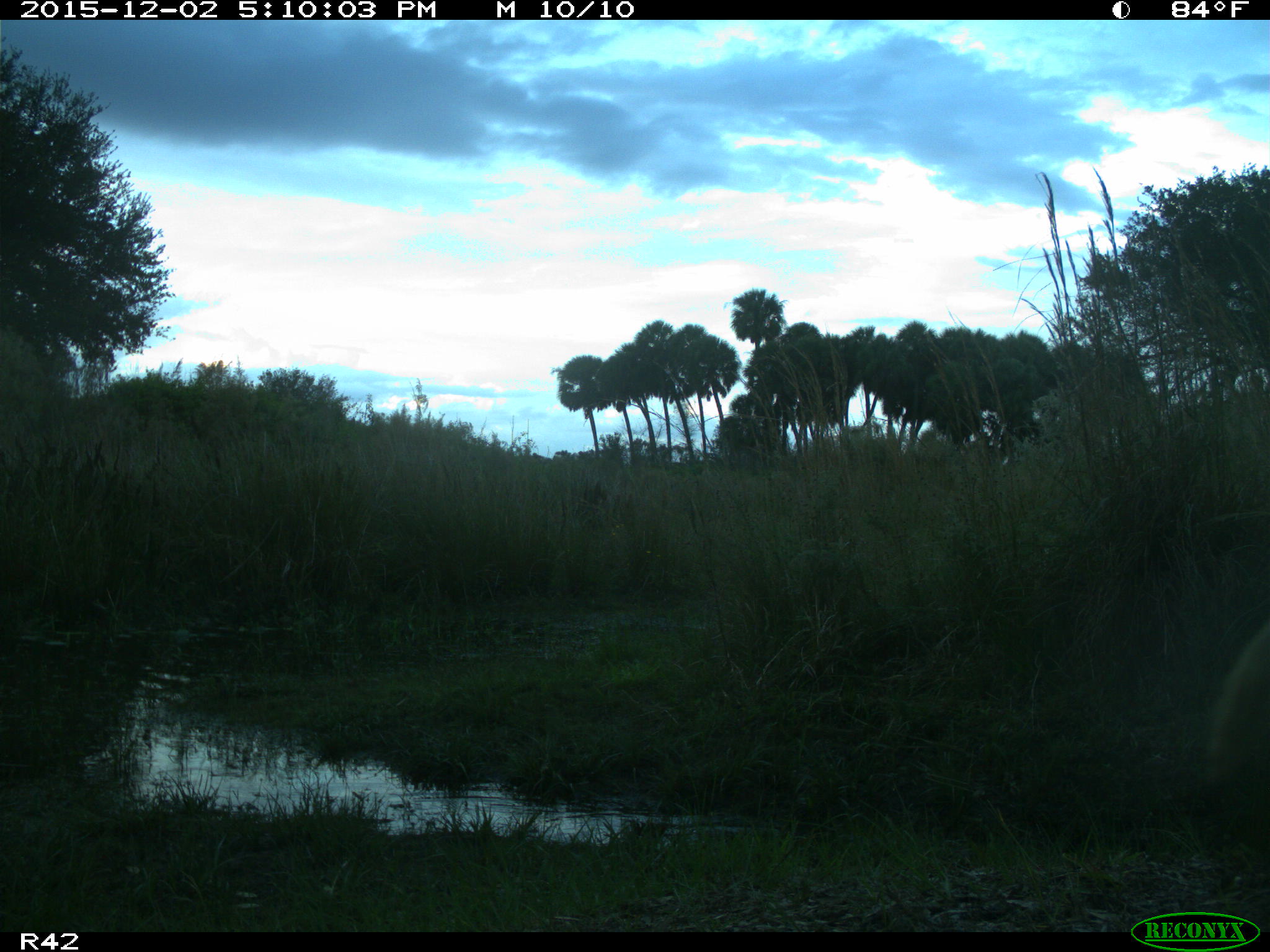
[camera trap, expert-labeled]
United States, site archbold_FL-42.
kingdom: Animalia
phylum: Chordata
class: Mammalia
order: Artiodactyla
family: Bovidae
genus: Bos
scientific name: Bos taurus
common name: domestic cow